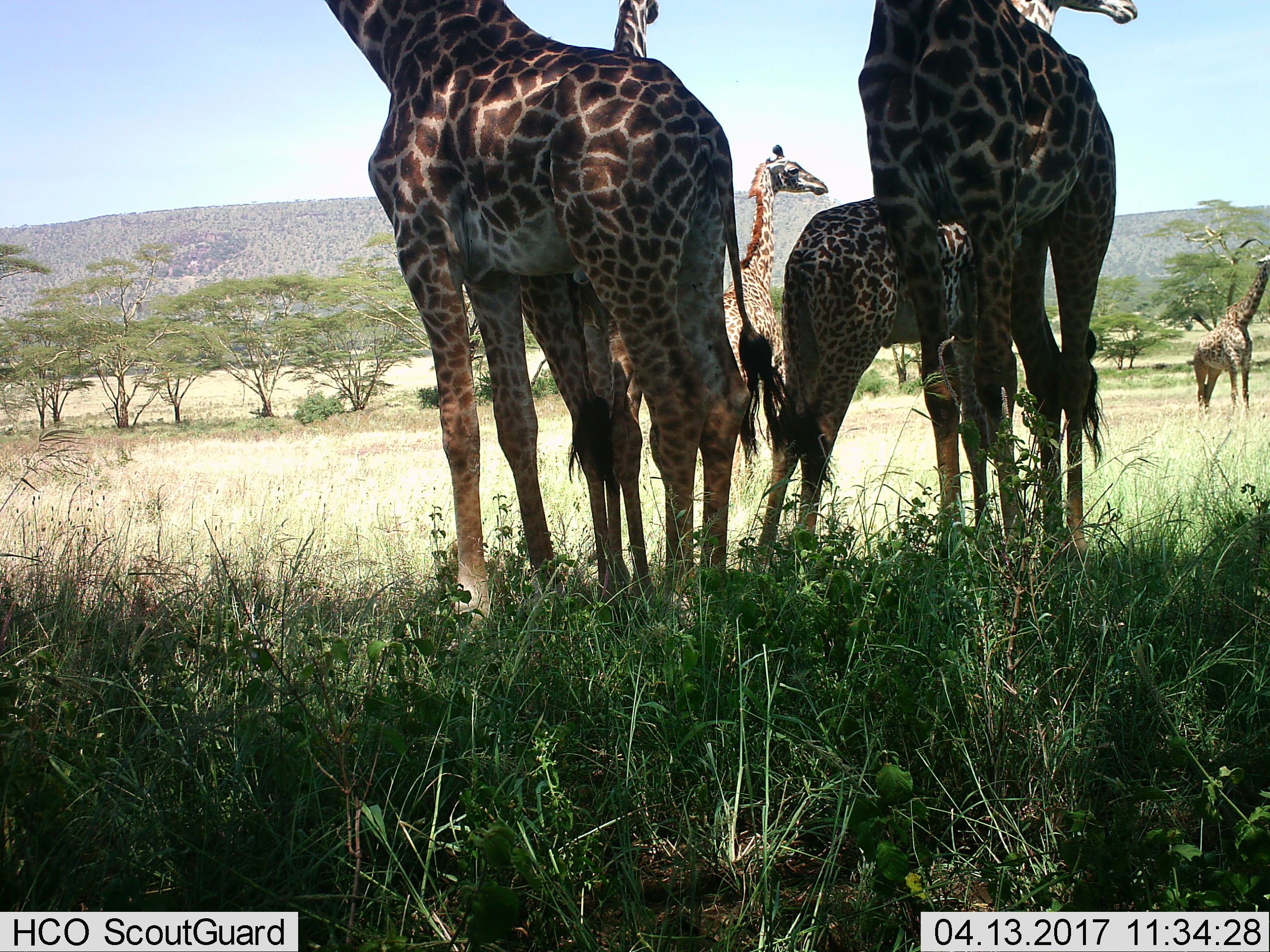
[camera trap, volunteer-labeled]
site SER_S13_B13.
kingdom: Animalia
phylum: Chordata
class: Mammalia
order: Artiodactyla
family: Giraffidae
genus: Giraffa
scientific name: Giraffa camelopardalis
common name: giraffe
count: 6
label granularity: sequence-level